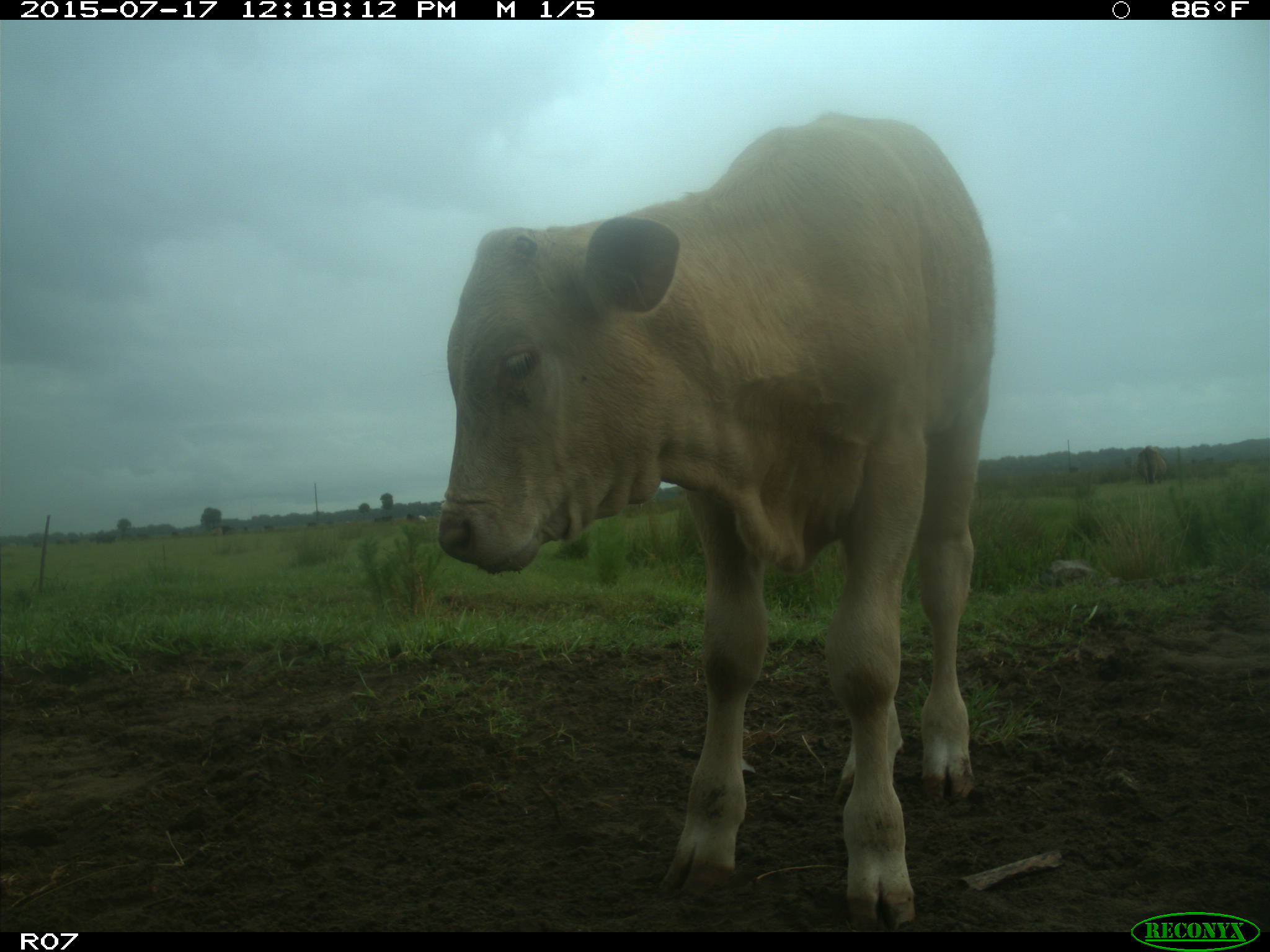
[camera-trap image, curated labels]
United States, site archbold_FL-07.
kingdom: Animalia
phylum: Chordata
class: Mammalia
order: Artiodactyla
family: Bovidae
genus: Bos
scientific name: Bos taurus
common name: domestic cow